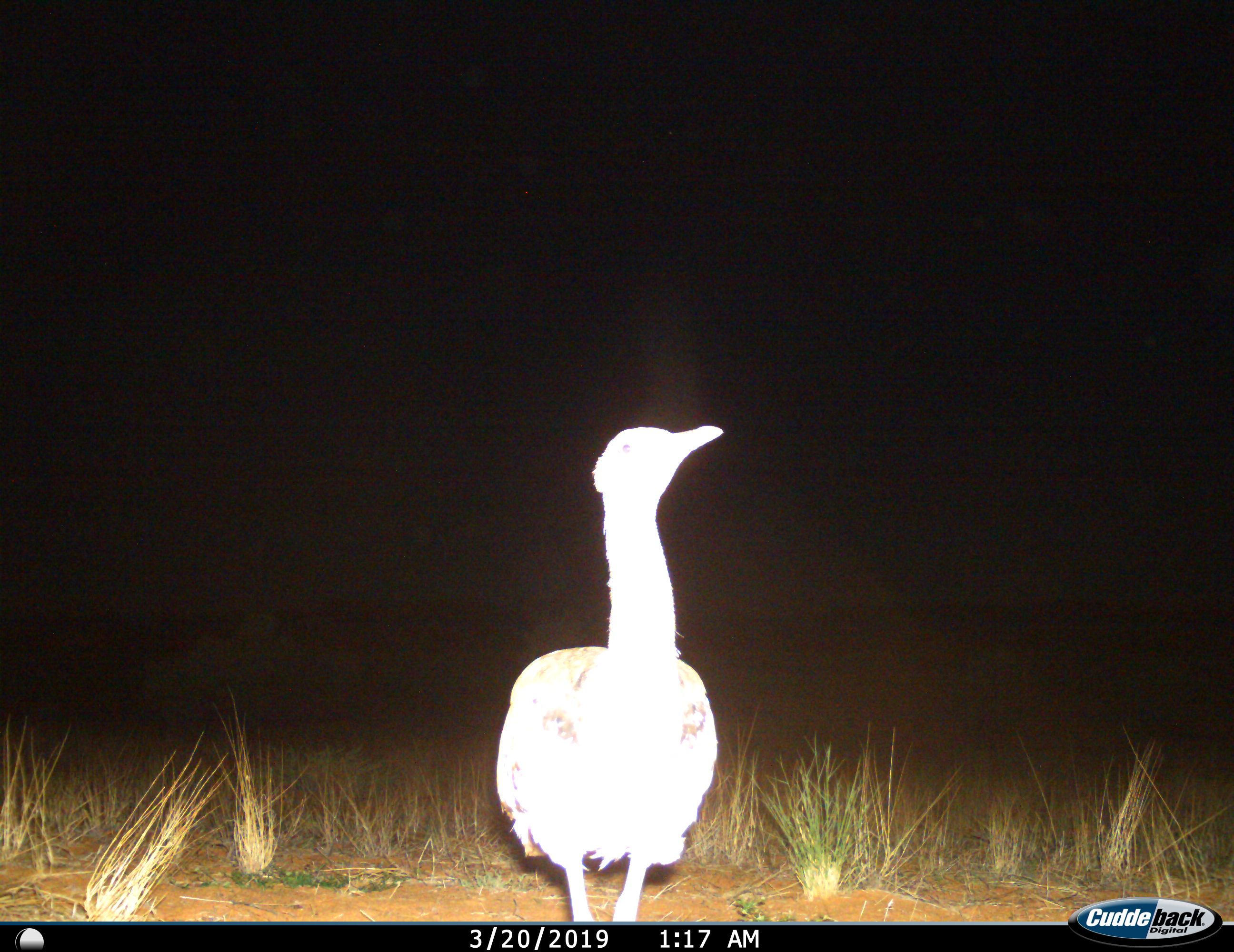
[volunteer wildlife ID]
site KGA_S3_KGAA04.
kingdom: Animalia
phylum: Chordata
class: Aves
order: Otidiformes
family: Otididae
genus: Ardeotis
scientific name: Ardeotis kori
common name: kori bustard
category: bustardkori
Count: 1.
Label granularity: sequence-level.